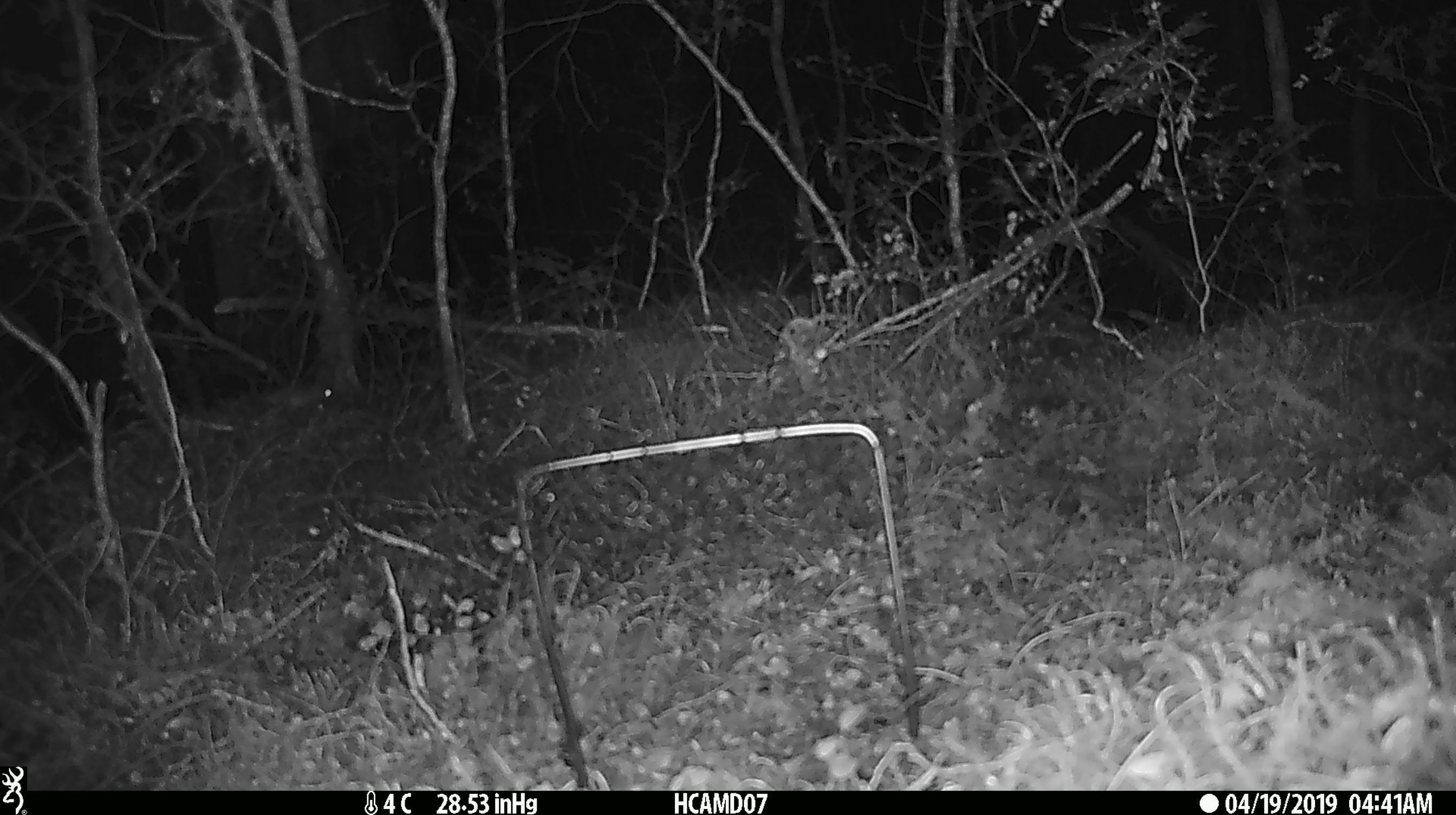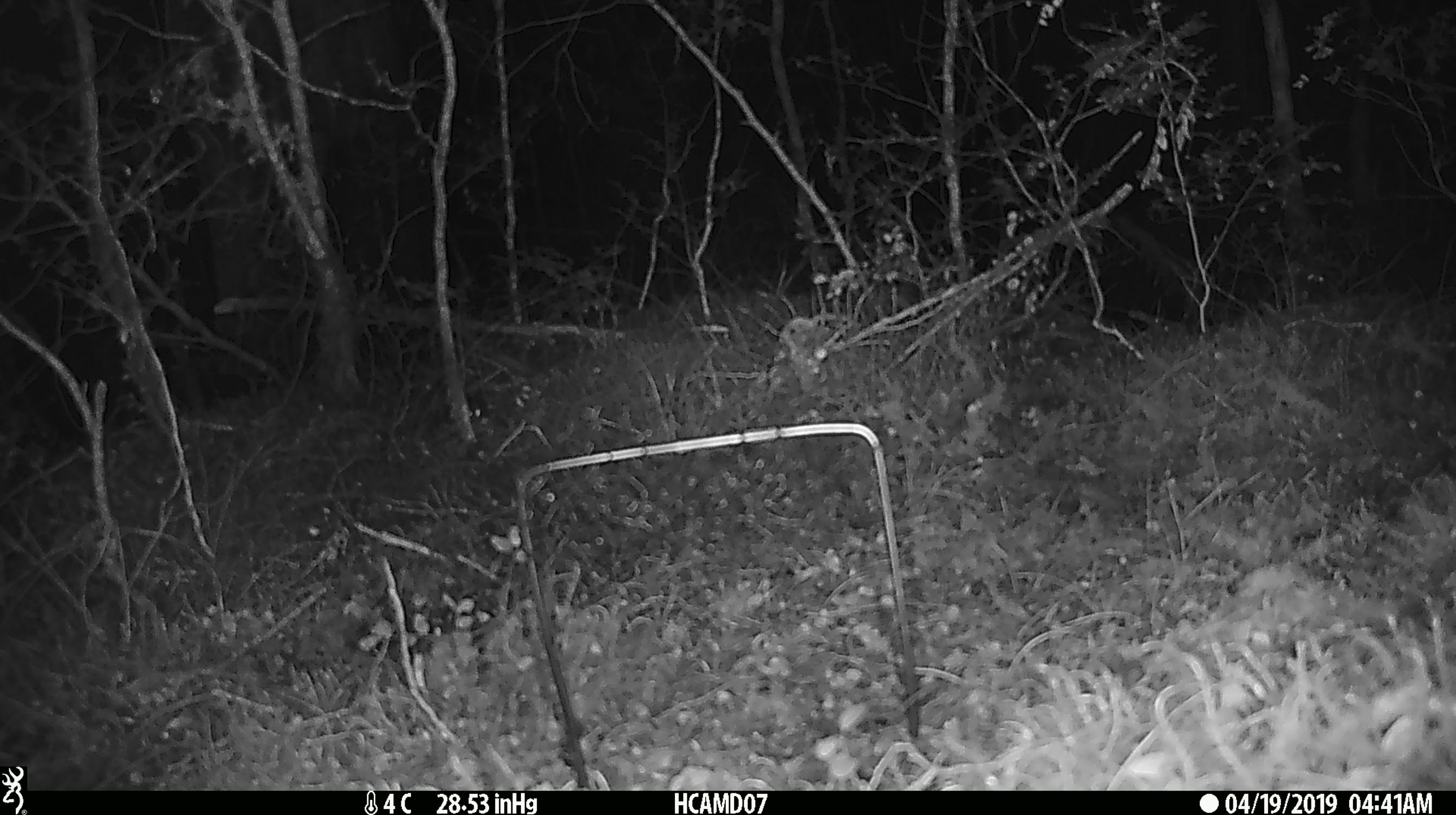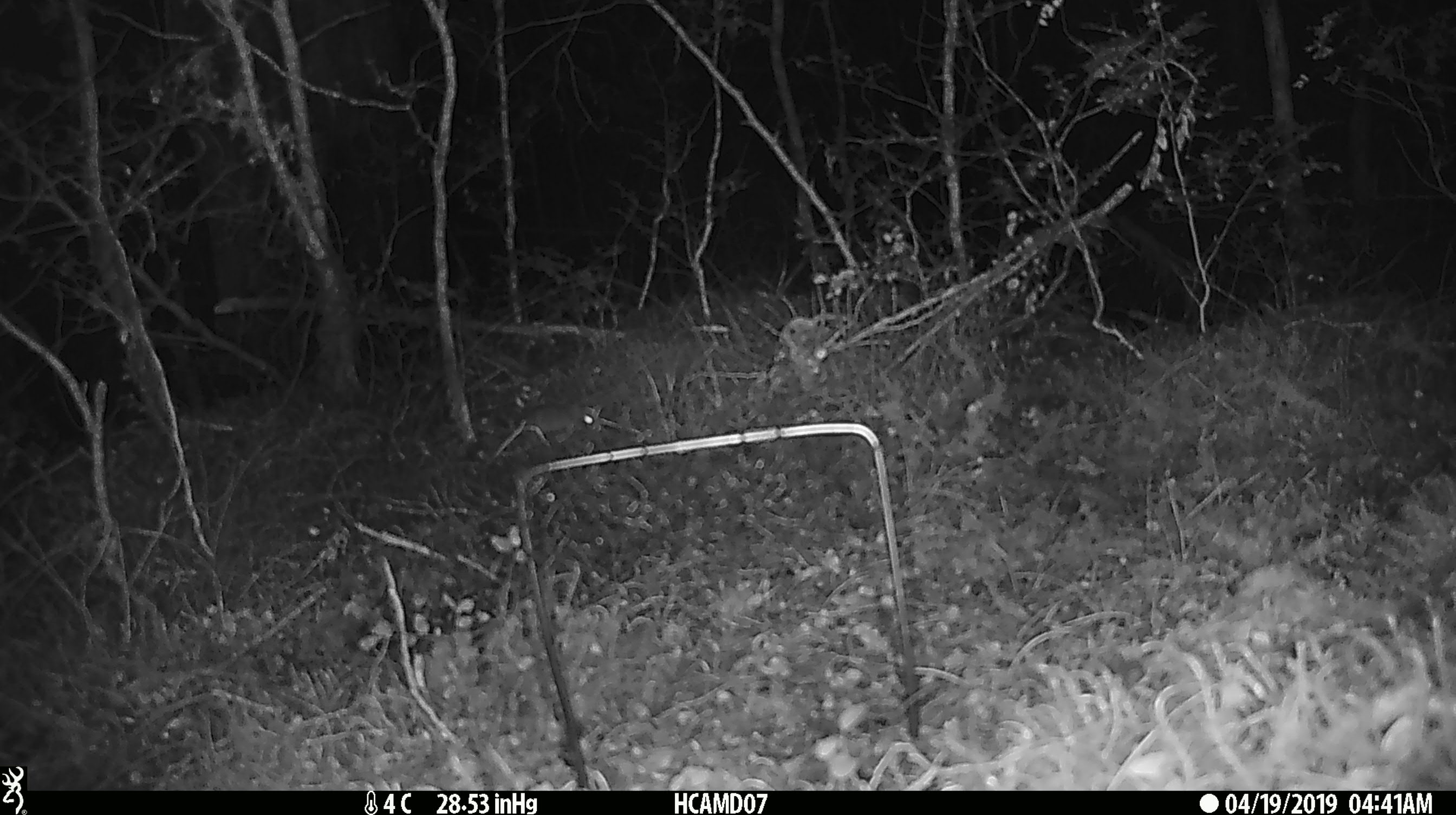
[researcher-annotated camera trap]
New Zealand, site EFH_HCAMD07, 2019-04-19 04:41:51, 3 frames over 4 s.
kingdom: Animalia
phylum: Chordata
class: Mammalia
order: Rodentia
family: Muridae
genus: Mus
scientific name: Mus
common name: mouse